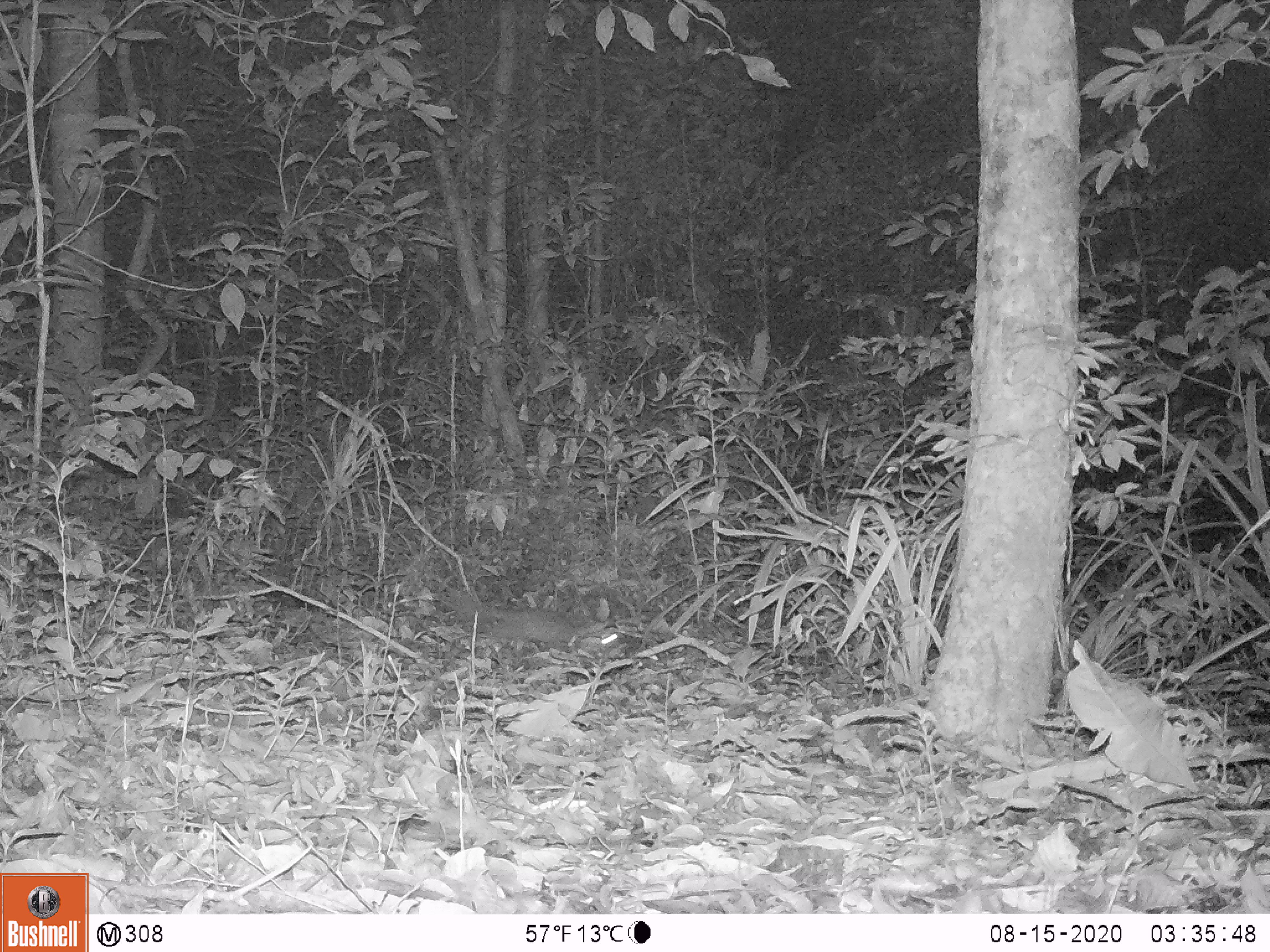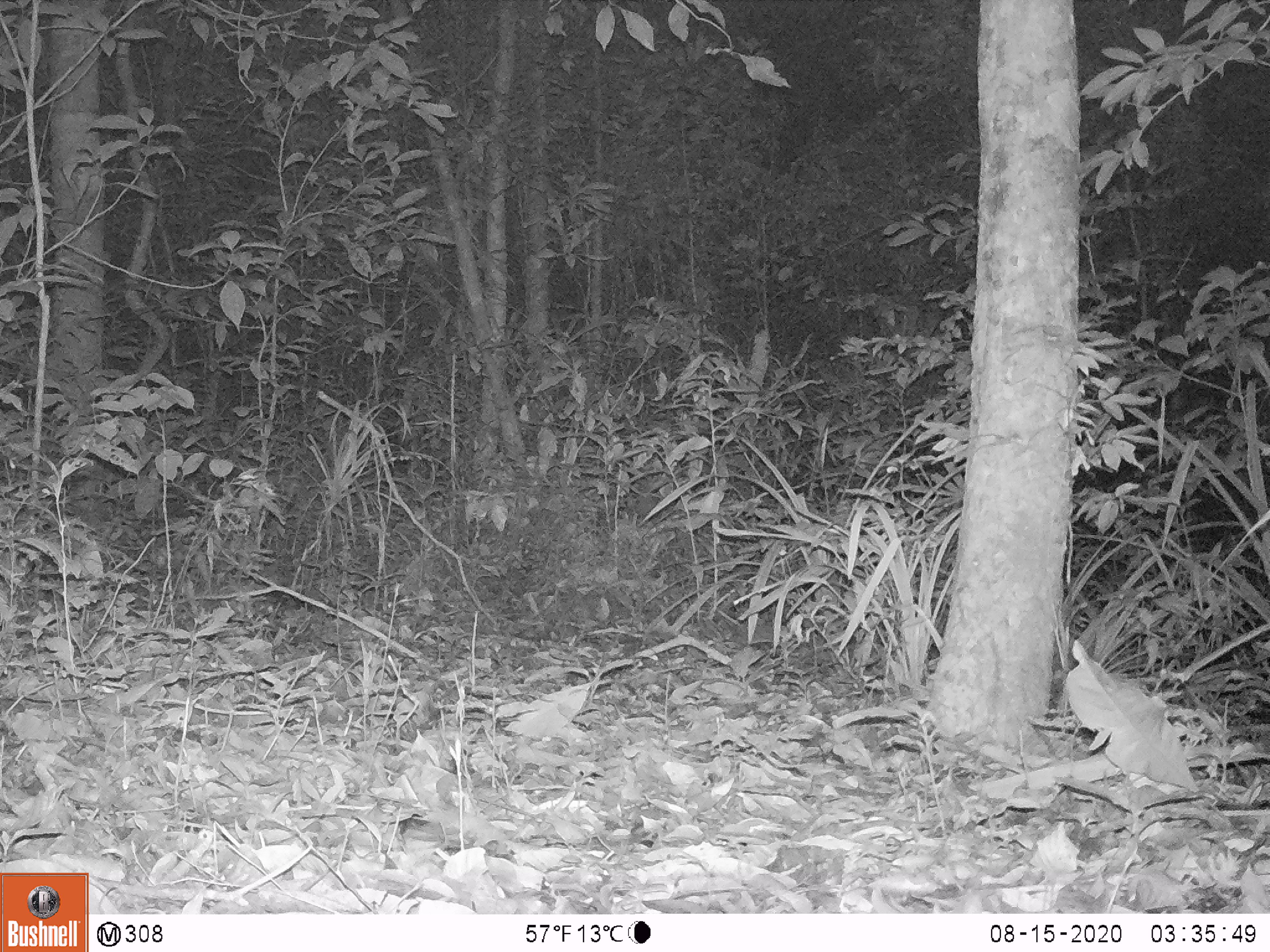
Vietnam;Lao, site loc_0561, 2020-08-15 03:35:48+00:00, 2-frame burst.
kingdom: Animalia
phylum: Chordata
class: Mammalia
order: Carnivora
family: Mustelidae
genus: Melogale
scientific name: Melogale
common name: ferret badger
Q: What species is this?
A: Ferret badger (Melogale).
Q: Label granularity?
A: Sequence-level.